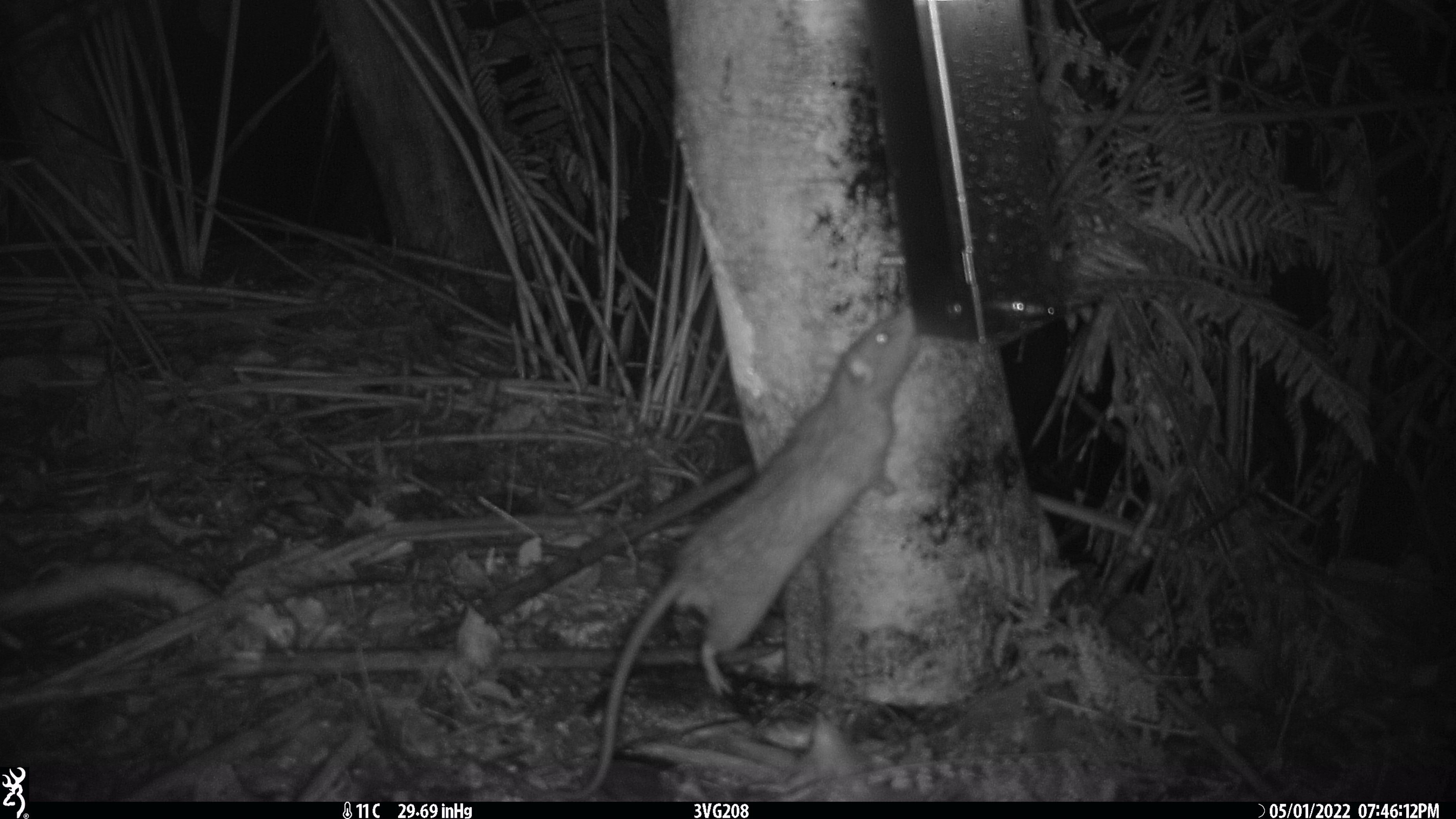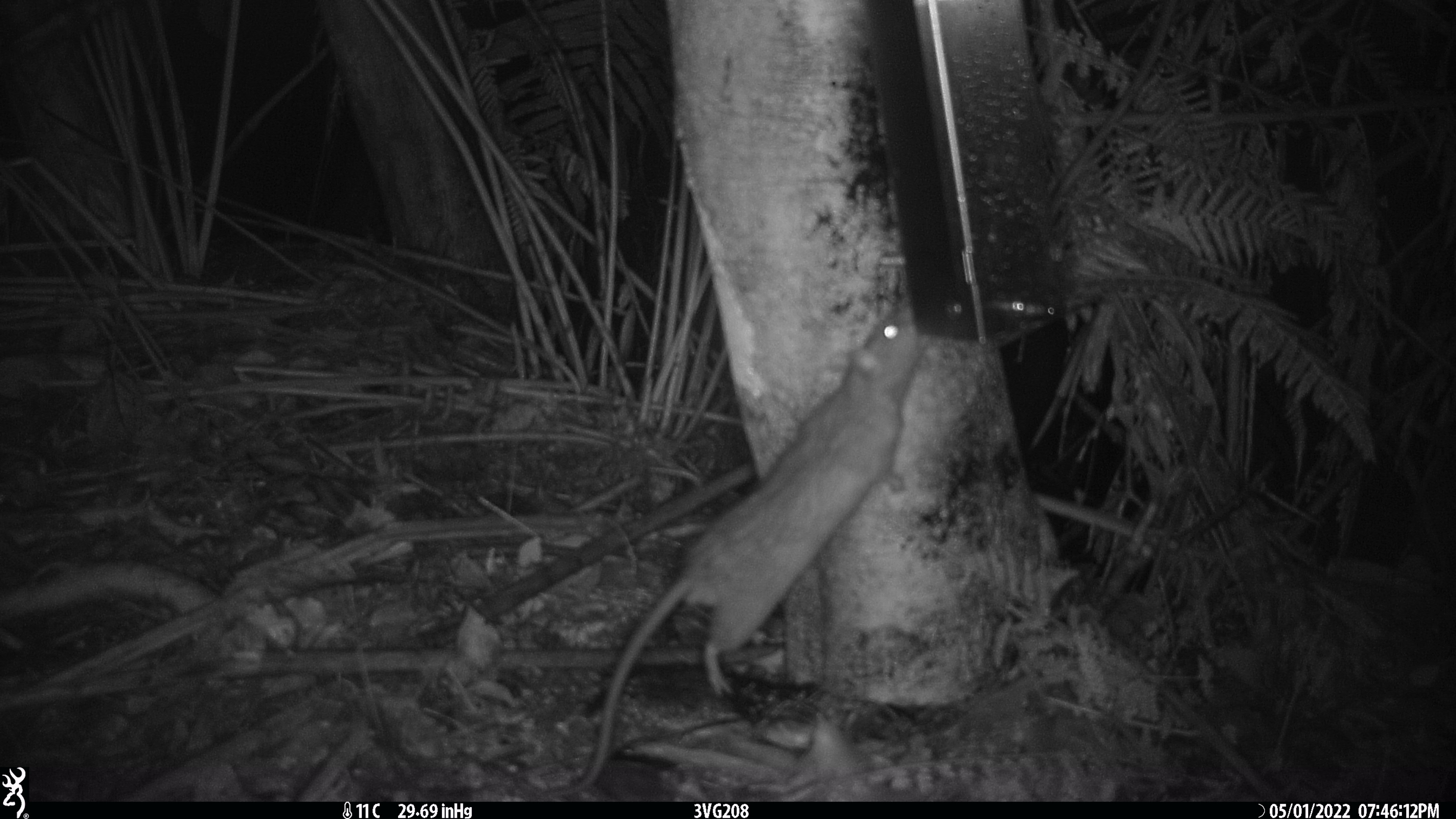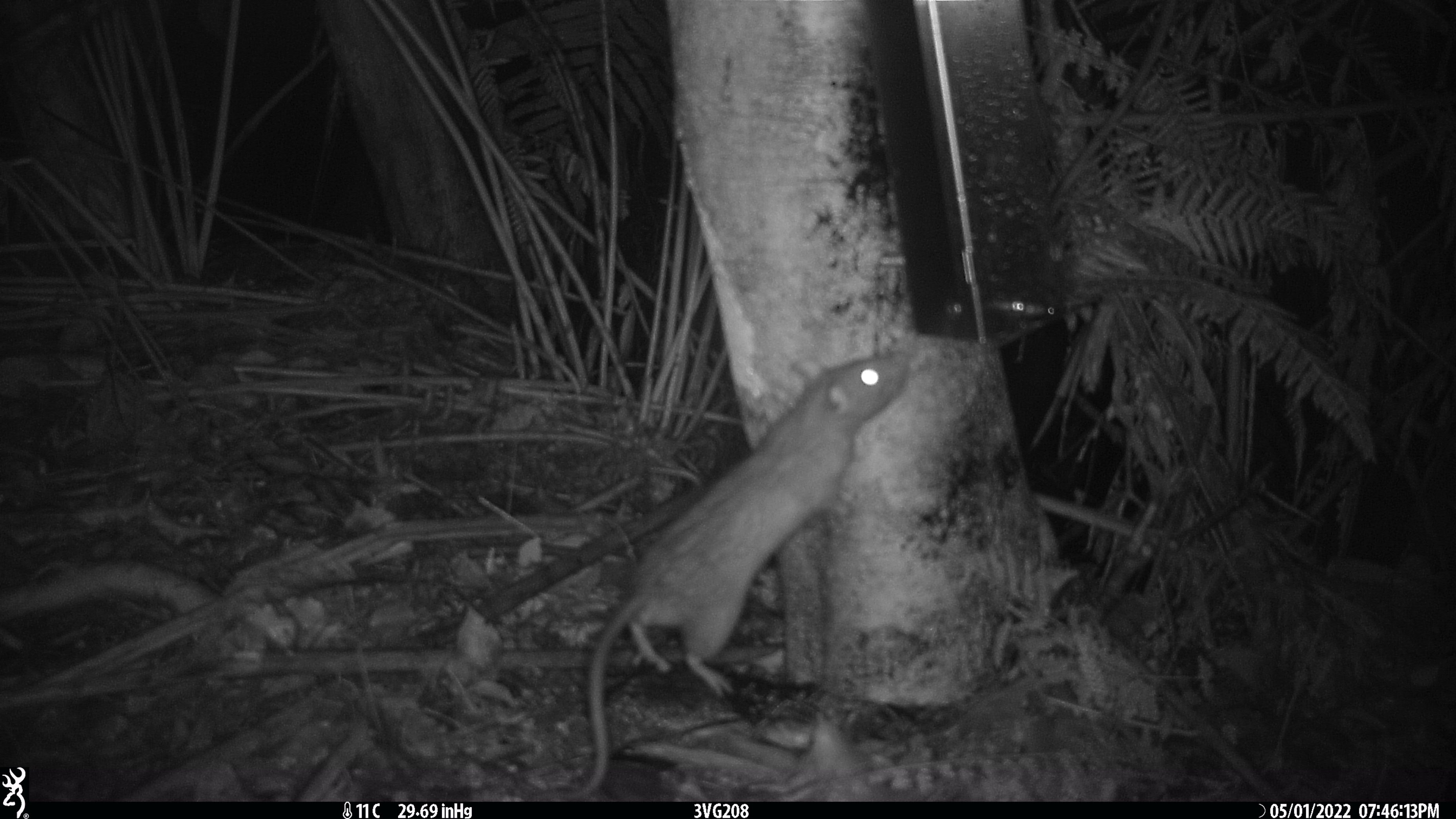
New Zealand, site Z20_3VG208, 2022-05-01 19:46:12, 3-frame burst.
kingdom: Animalia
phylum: Chordata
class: Mammalia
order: Rodentia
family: Muridae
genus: Rattus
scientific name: Rattus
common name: rat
Rat (Rattus).